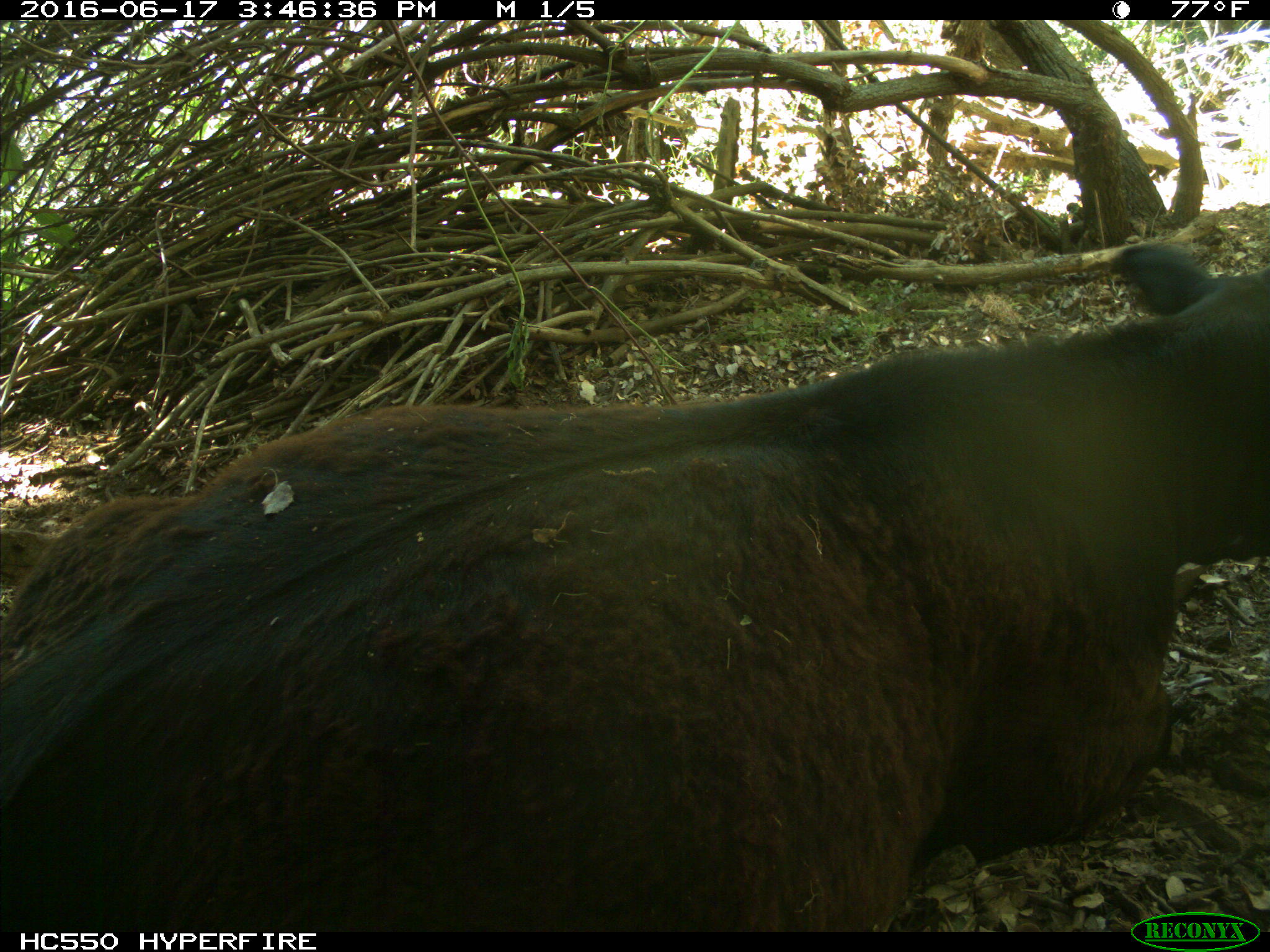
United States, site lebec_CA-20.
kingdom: Animalia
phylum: Chordata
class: Mammalia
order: Artiodactyla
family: Bovidae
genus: Bos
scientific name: Bos taurus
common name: domestic cow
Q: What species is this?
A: Bos taurus (domestic cow).